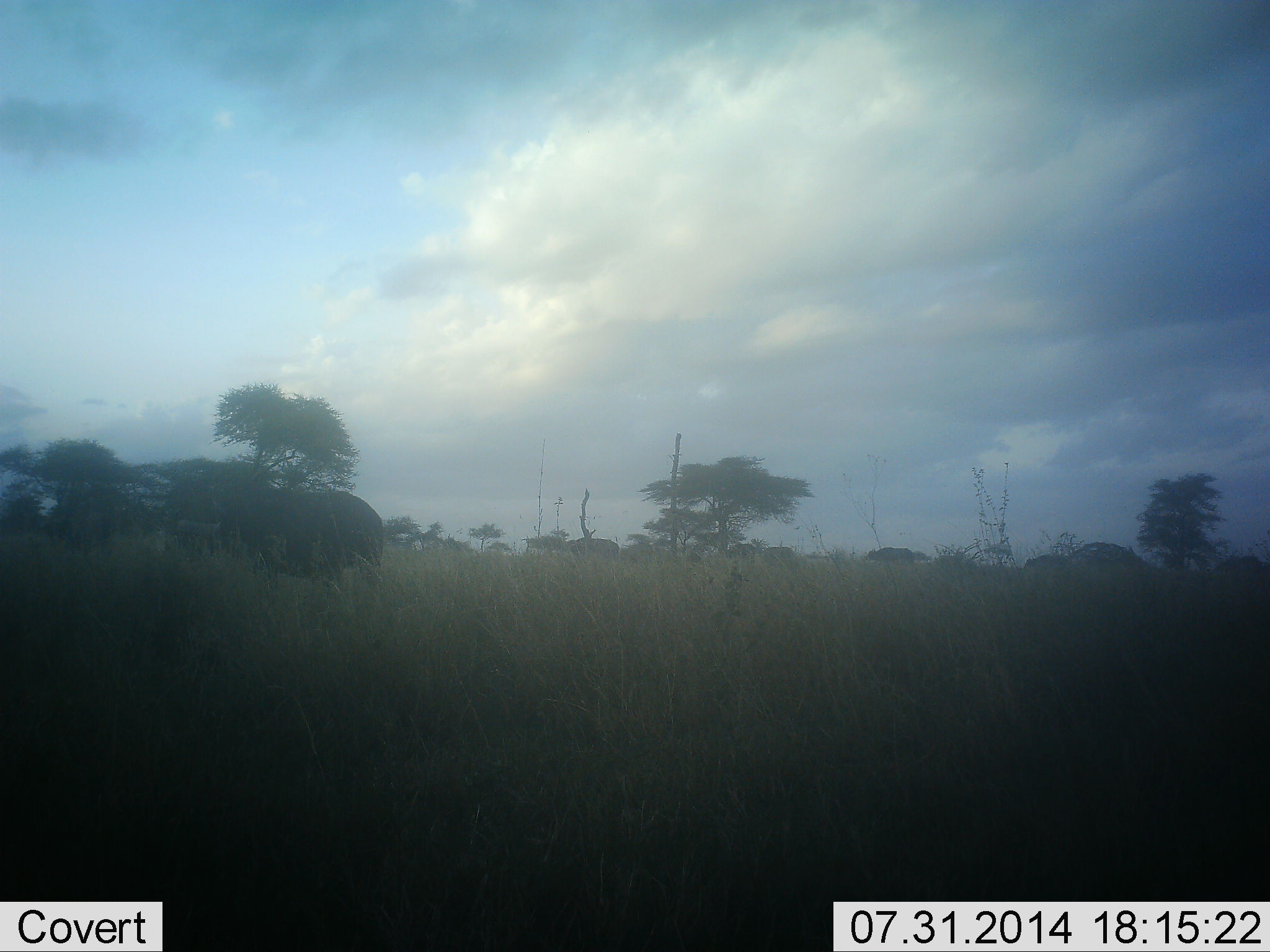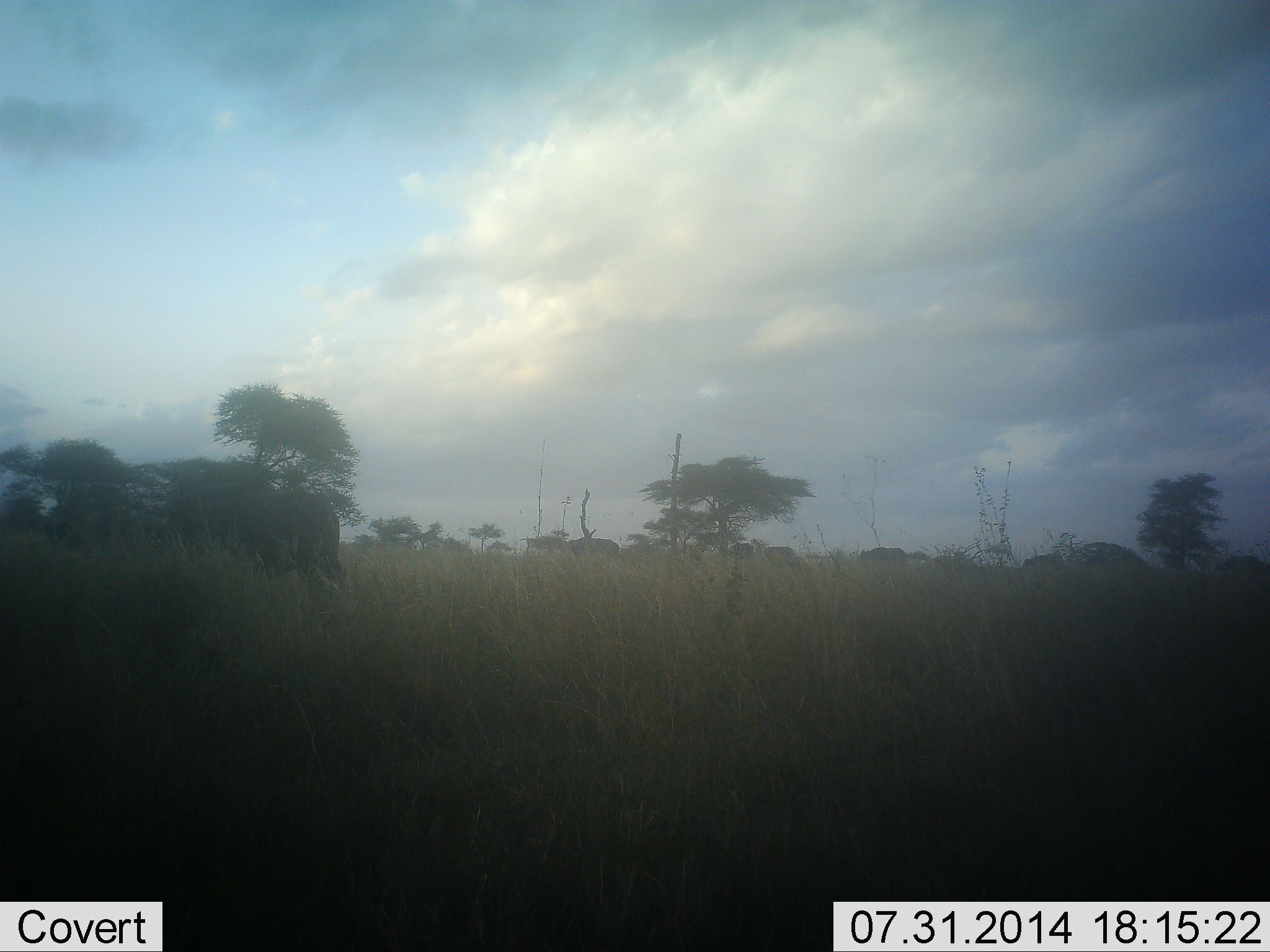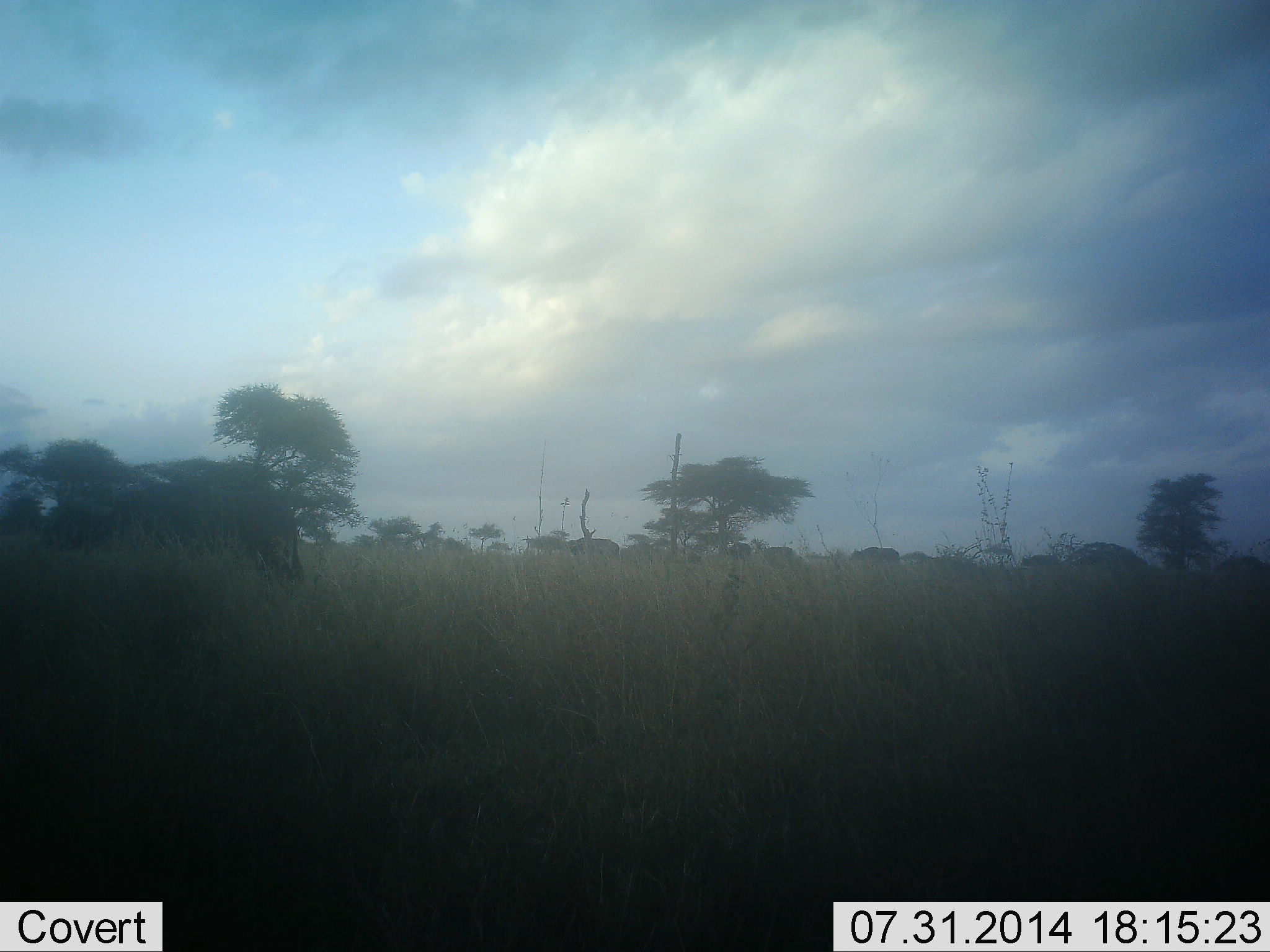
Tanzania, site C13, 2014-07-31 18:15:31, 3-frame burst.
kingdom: Animalia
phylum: Chordata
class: Mammalia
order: Artiodactyla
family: Bovidae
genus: Syncerus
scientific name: Syncerus caffer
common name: cape buffalo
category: buffalo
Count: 6.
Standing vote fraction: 18%.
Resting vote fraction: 0%.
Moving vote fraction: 64%.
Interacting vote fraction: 9%.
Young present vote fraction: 0%.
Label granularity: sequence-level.